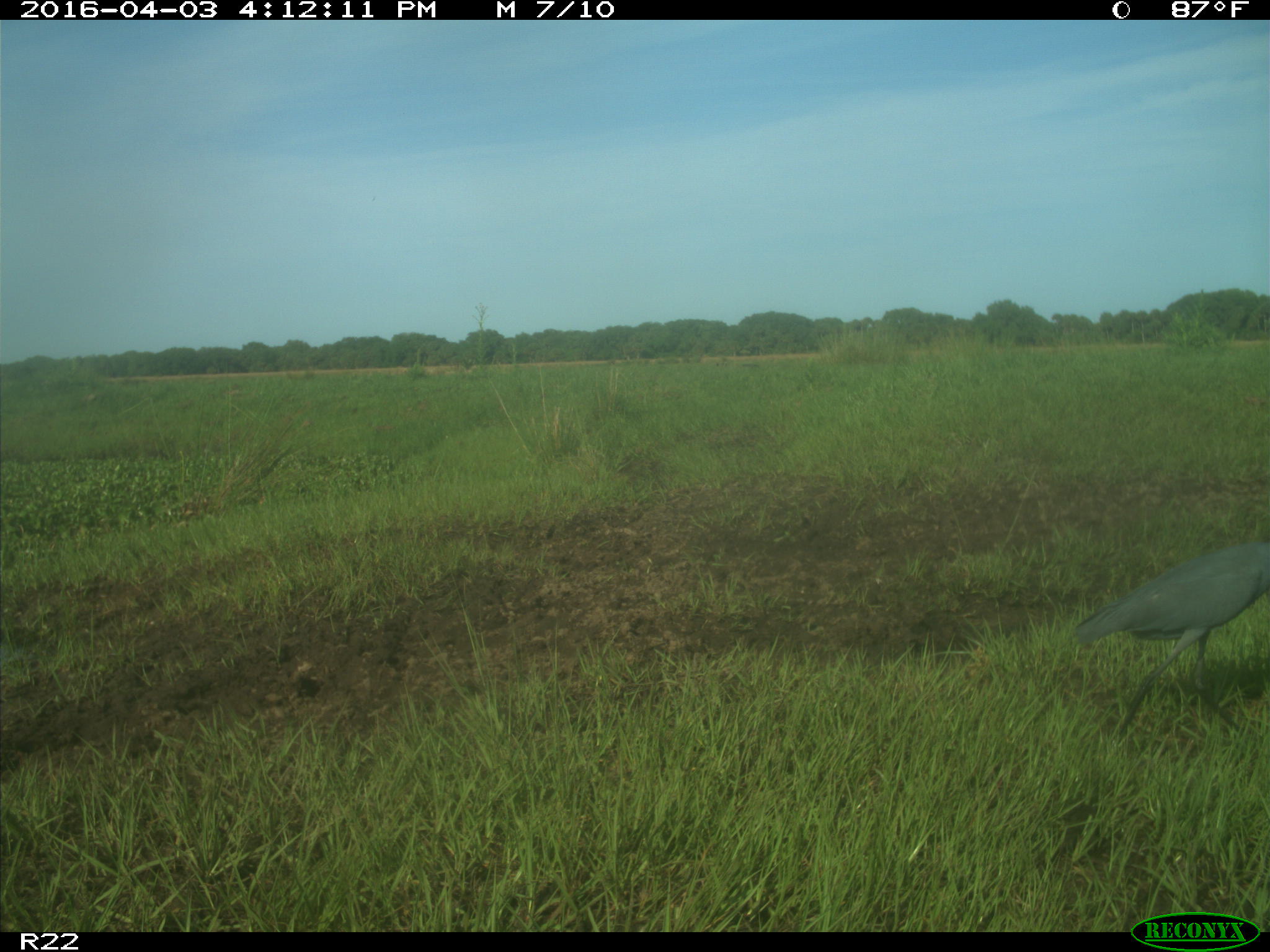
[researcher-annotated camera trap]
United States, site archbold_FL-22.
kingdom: Animalia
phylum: Chordata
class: Aves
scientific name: Aves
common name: birds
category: unidentified bird